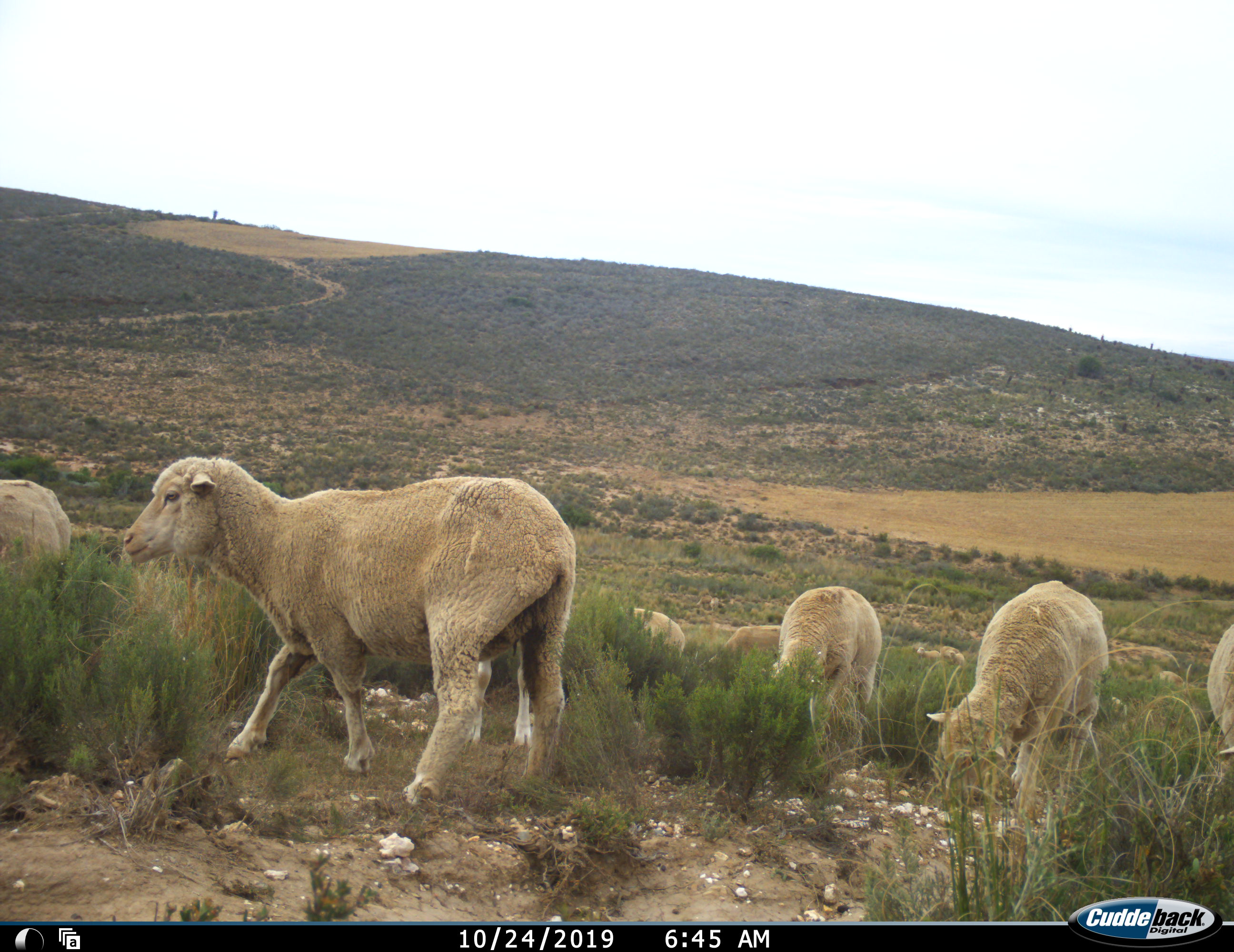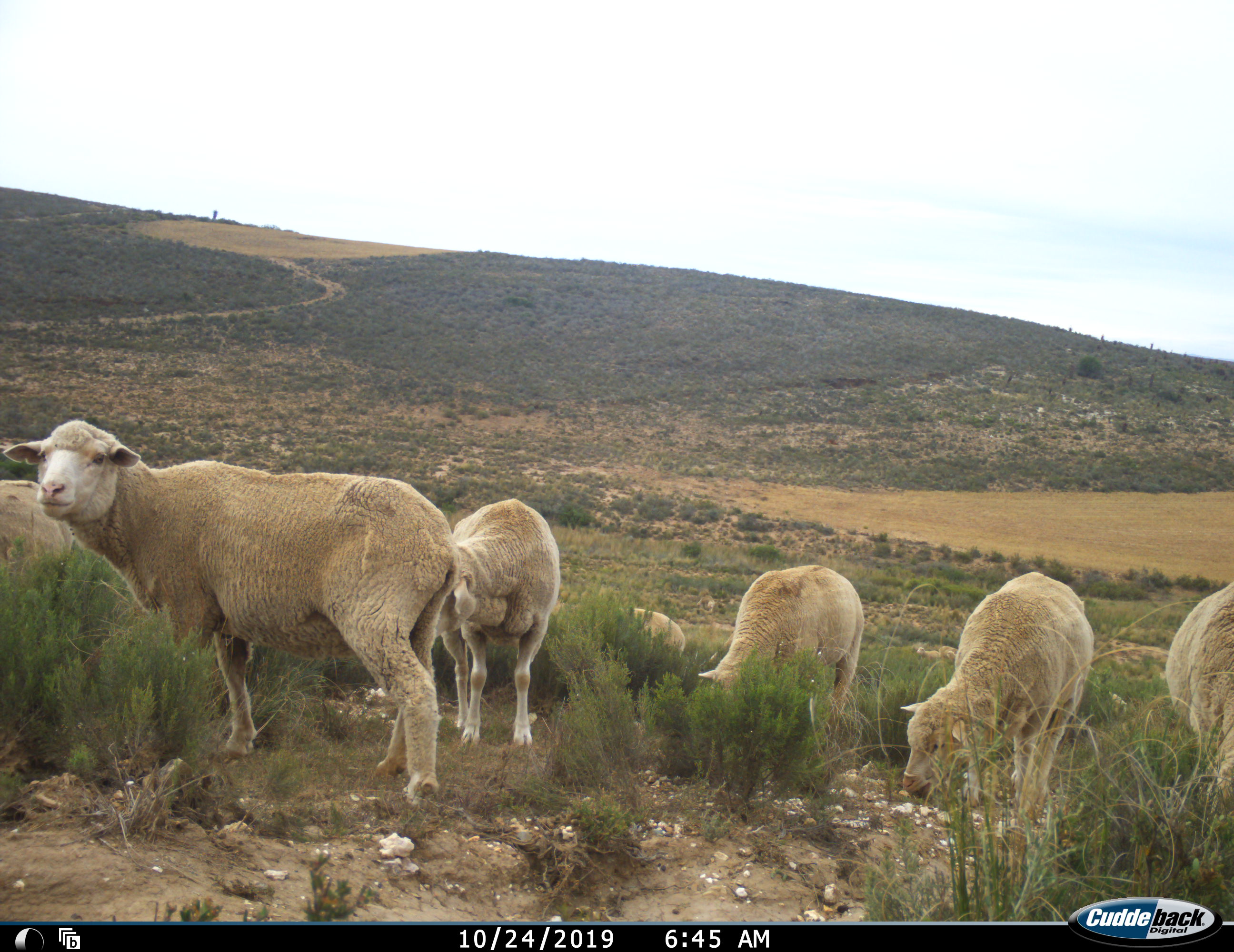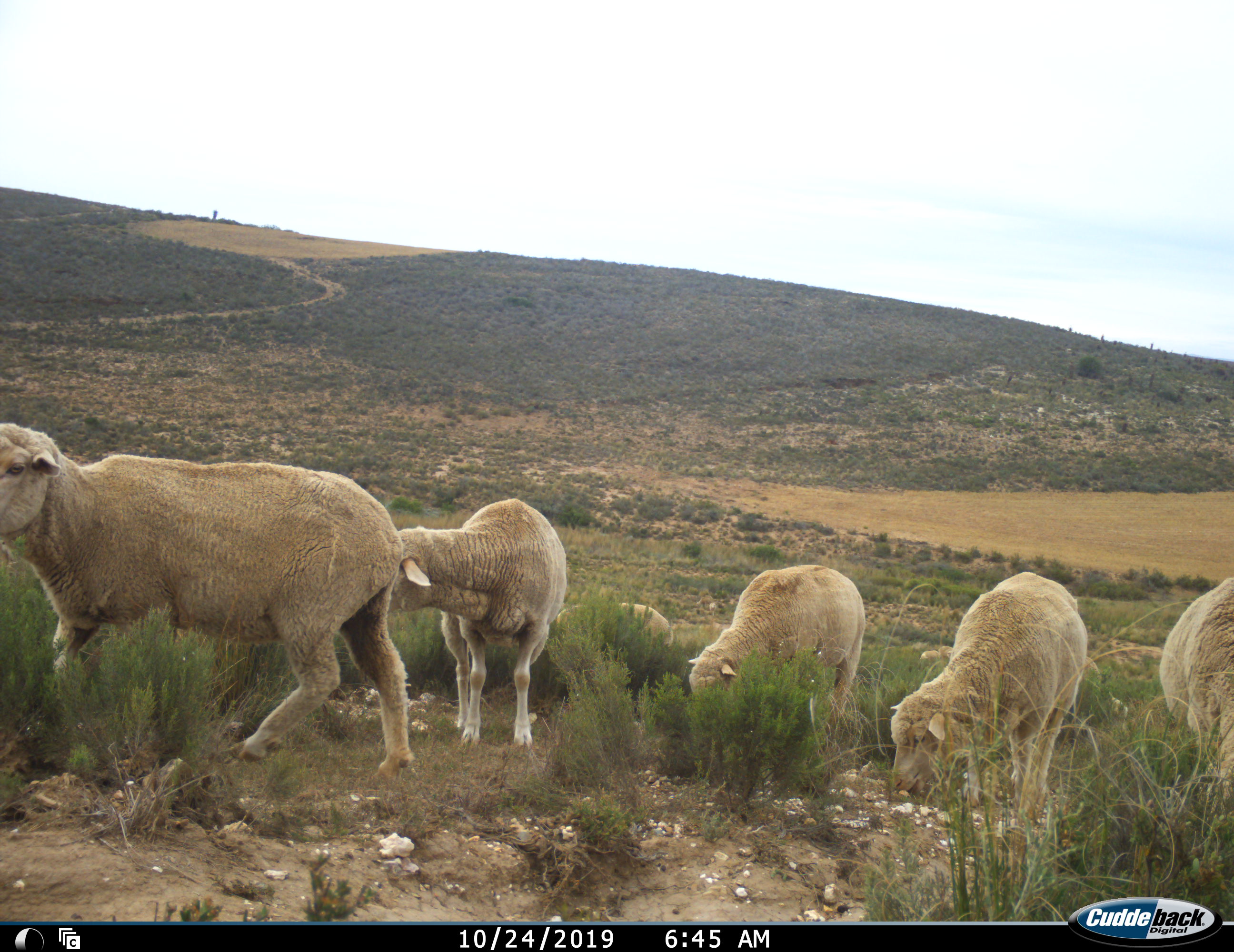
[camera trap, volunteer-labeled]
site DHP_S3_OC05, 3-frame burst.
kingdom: Animalia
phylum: Chordata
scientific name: Vertebrata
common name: domestic animal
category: domesticanimal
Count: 9.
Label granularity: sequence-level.